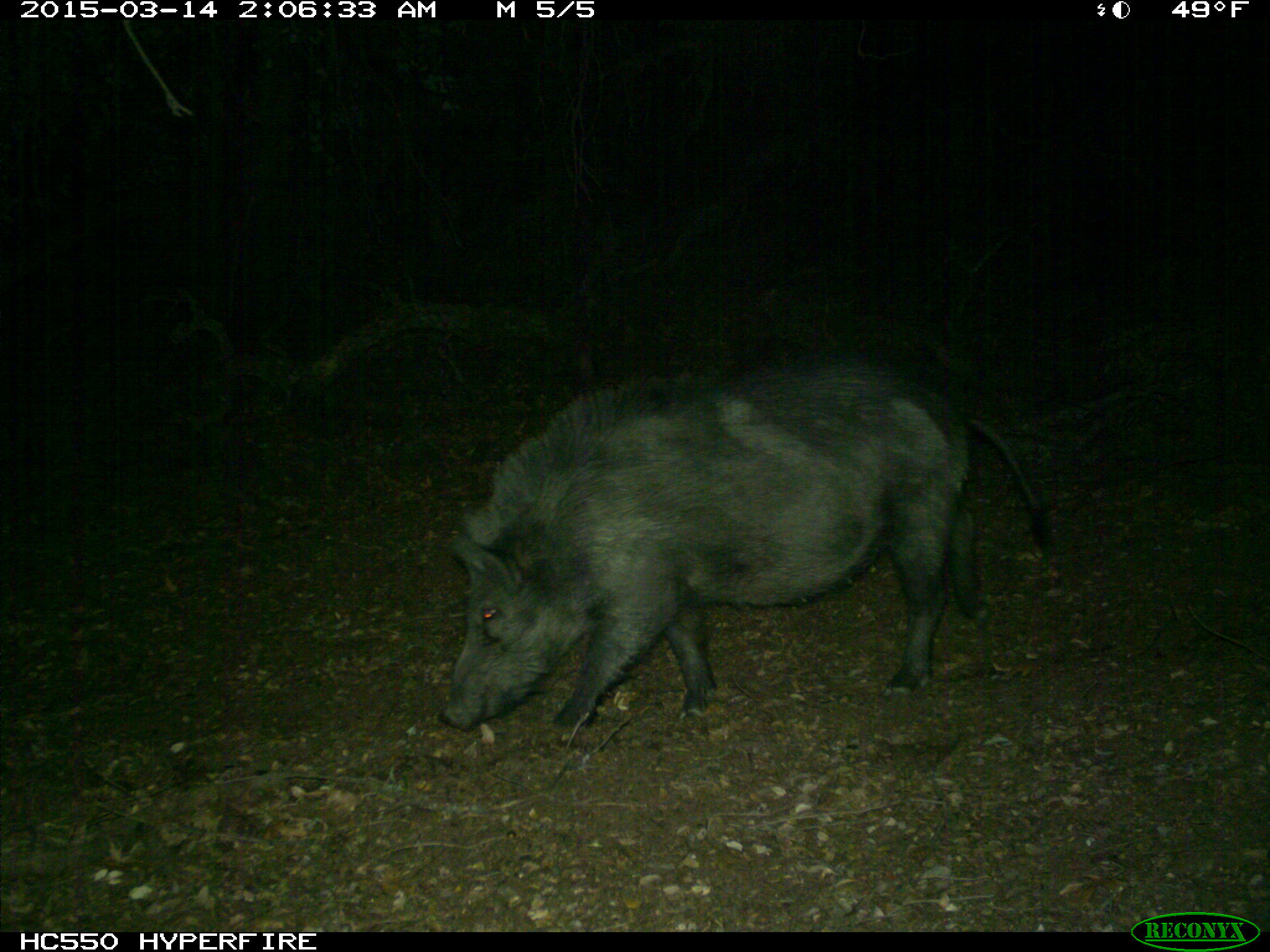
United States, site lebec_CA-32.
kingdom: Animalia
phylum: Chordata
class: Mammalia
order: Artiodactyla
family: Suidae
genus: Sus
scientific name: Sus scrofa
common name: wild boar